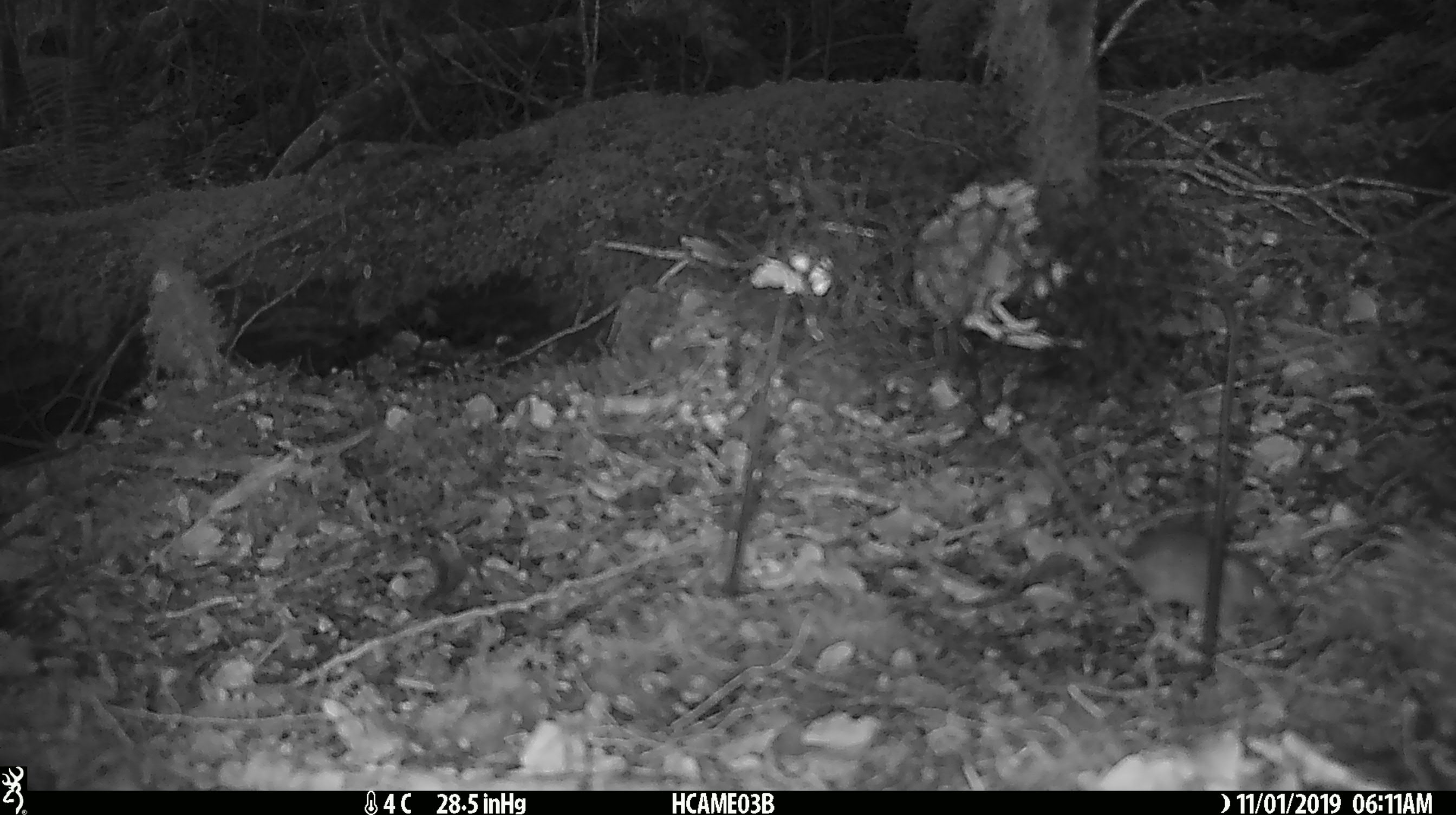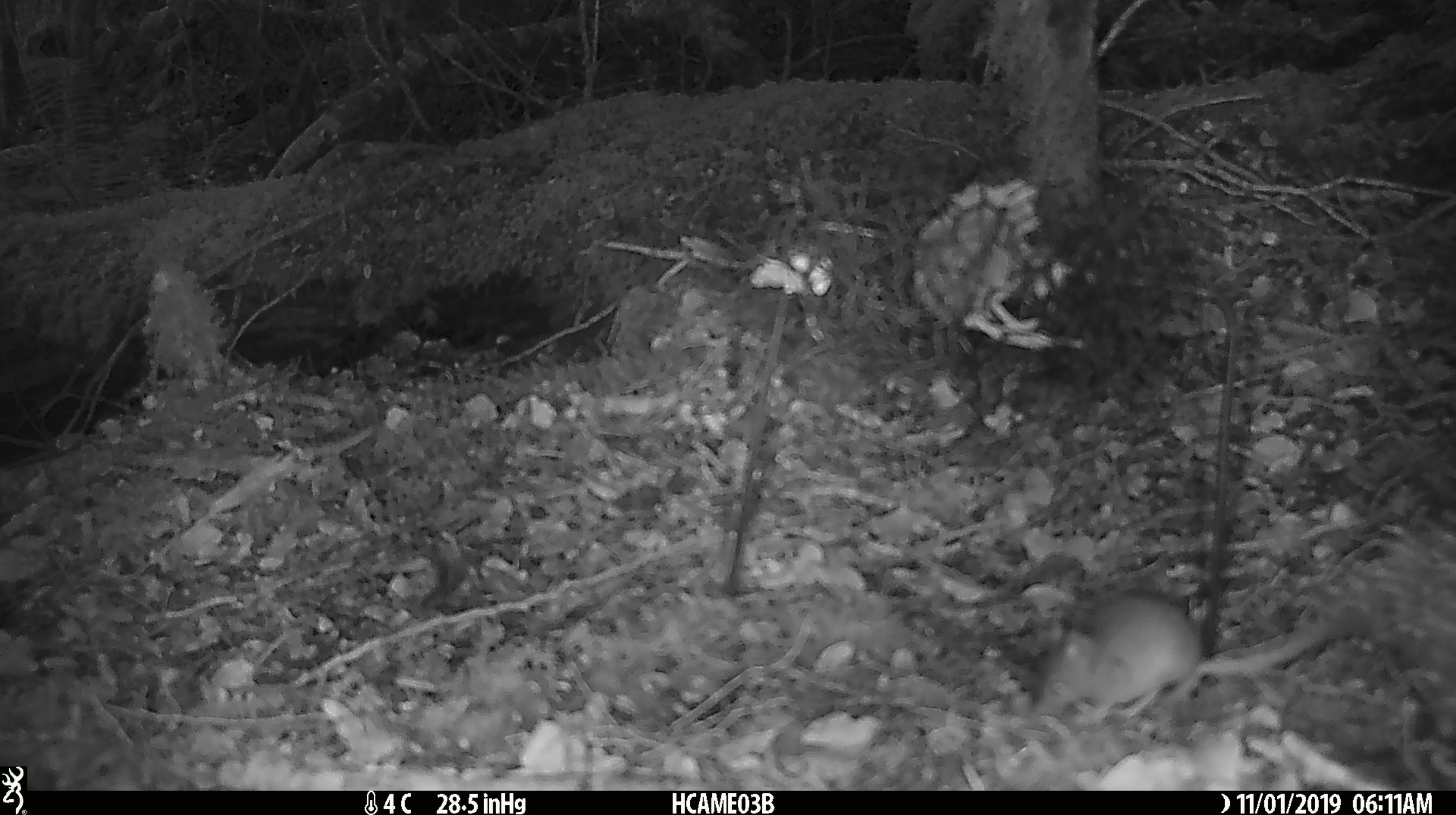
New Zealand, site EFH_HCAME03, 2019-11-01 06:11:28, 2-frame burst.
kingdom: Animalia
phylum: Chordata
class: Mammalia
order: Rodentia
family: Muridae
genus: Mus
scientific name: Mus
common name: mouse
Mouse (Mus).